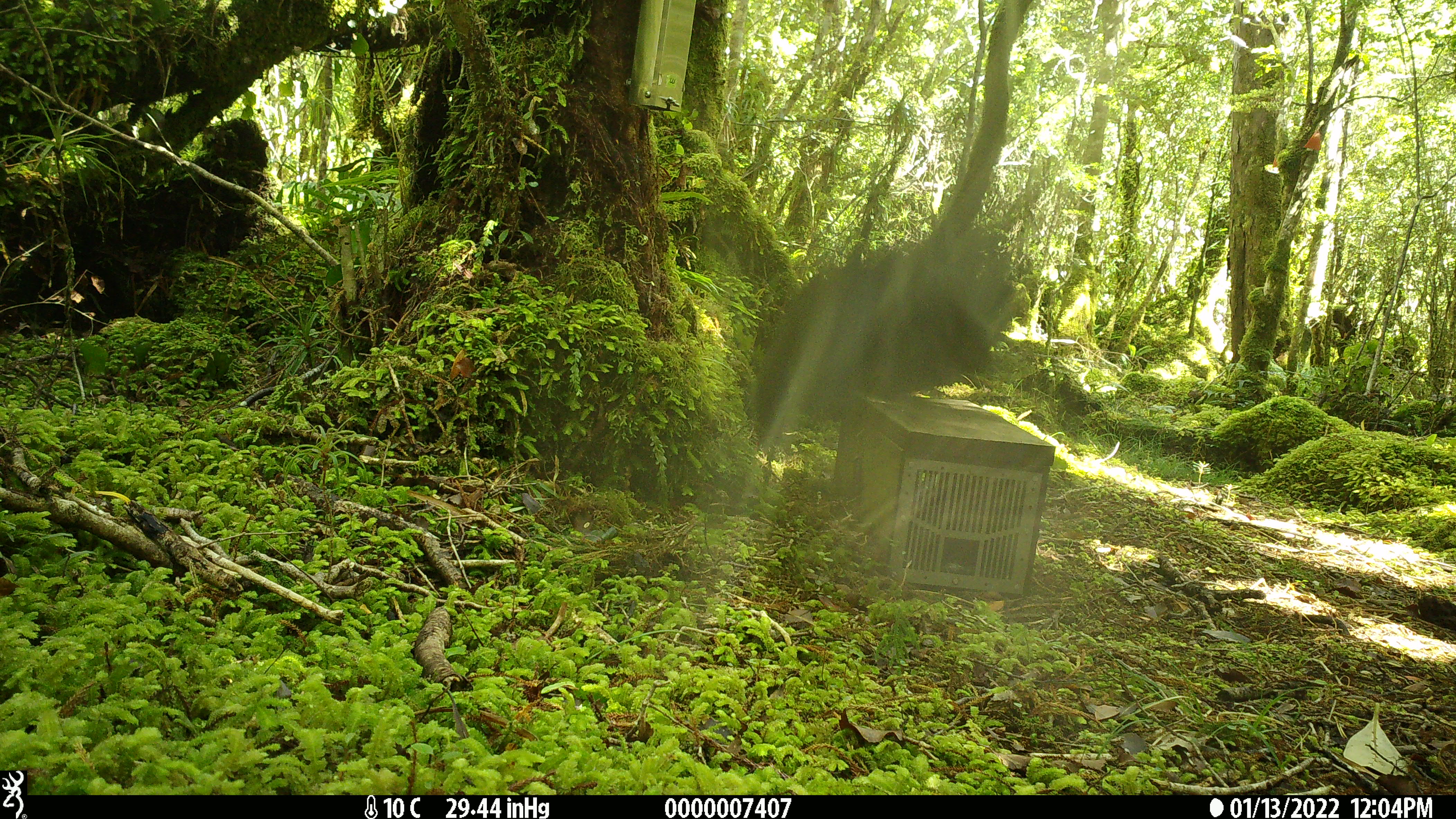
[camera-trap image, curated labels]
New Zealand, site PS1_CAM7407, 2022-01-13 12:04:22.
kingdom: Animalia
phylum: Chordata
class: Aves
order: Passeriformes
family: Petroicidae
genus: Petroica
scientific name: Petroica australis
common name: new zealand robin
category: robin